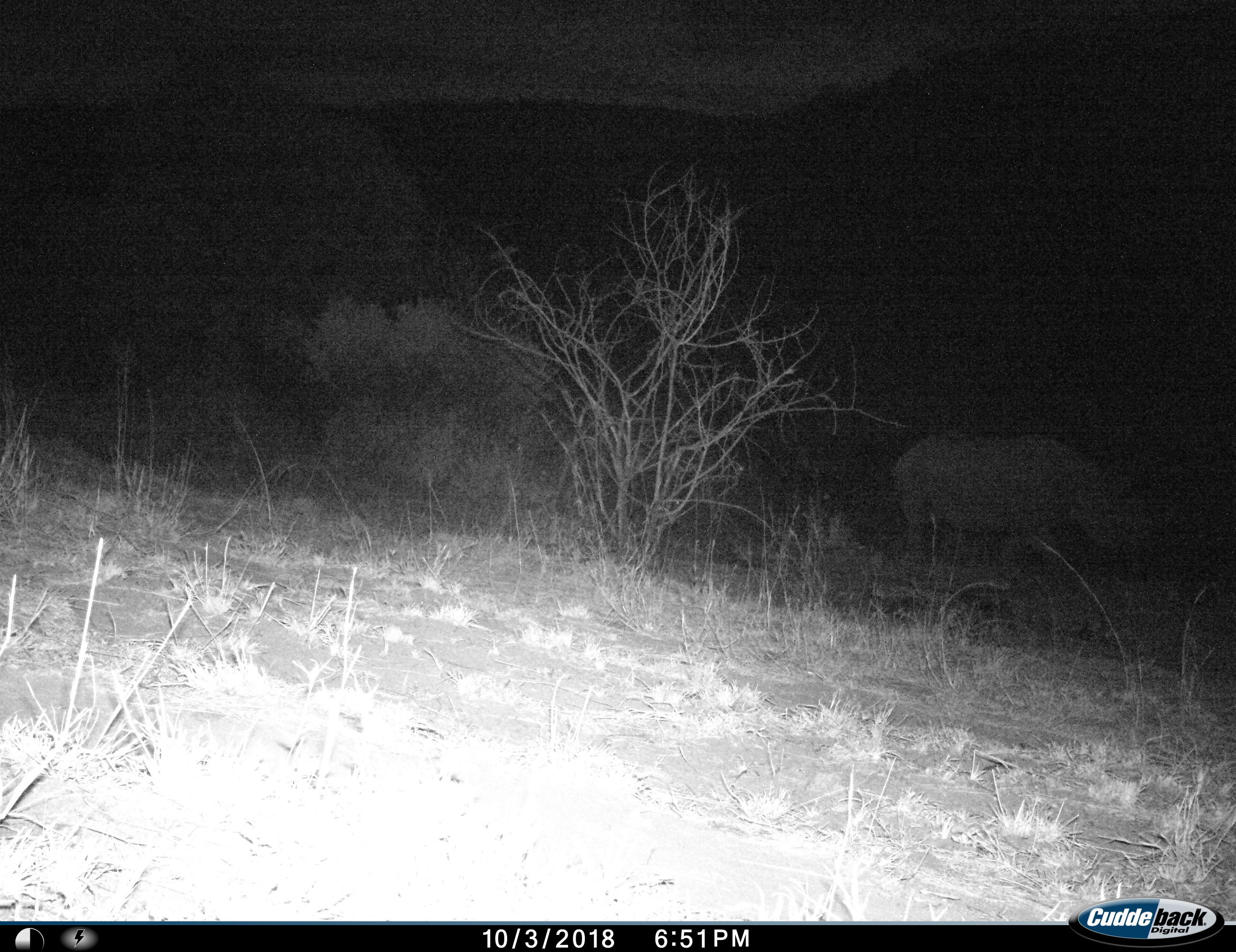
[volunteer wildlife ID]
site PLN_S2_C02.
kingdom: Animalia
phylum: Chordata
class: Mammalia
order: Perissodactyla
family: Rhinocerotidae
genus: Ceratotherium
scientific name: Ceratotherium simum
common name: white rhinoceros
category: rhinoceroswhite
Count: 1.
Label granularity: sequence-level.